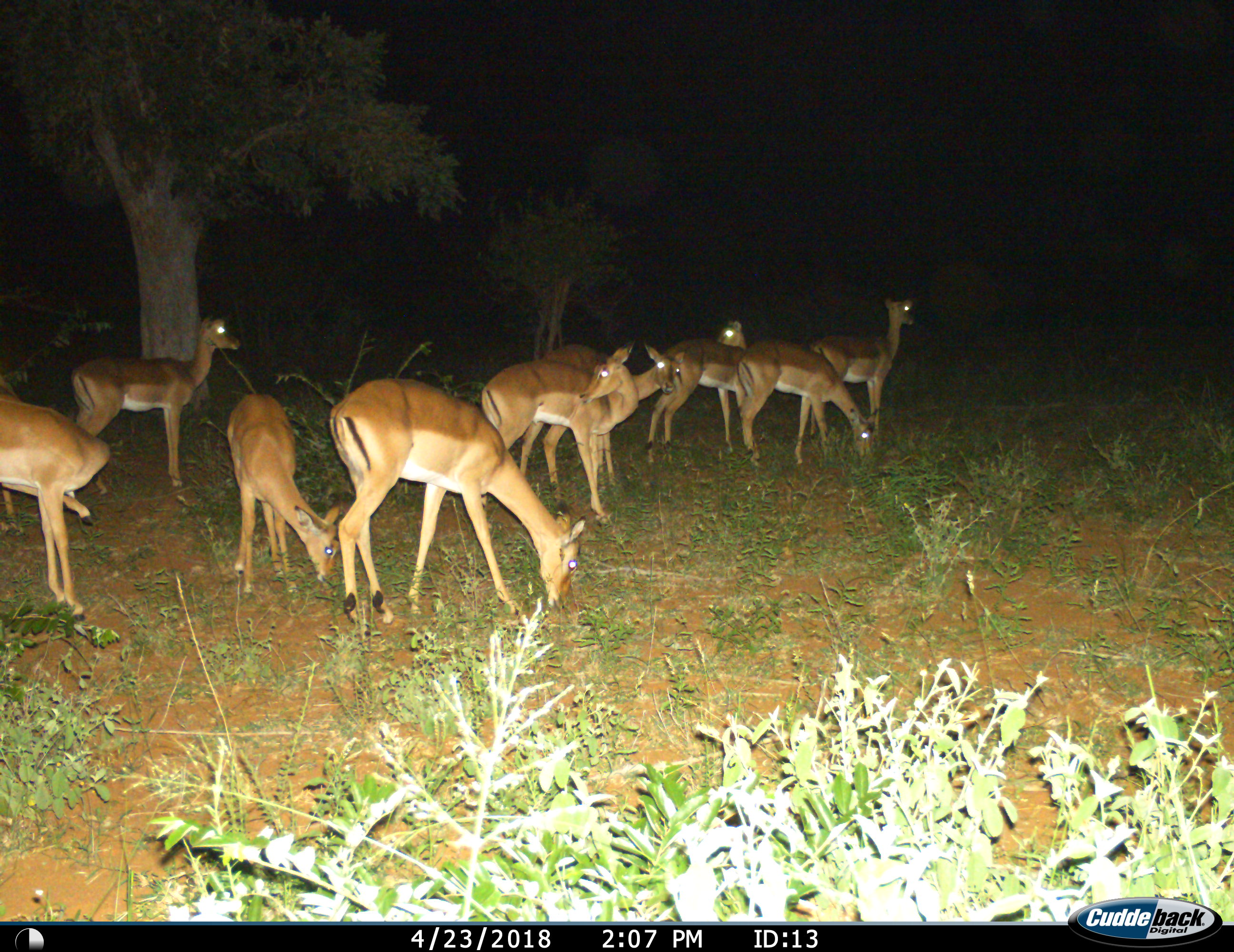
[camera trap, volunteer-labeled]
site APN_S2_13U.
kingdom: Animalia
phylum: Chordata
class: Mammalia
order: Artiodactyla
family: Bovidae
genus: Aepyceros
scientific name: Aepyceros melampus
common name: impala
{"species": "impala (Aepyceros melampus)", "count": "9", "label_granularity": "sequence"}